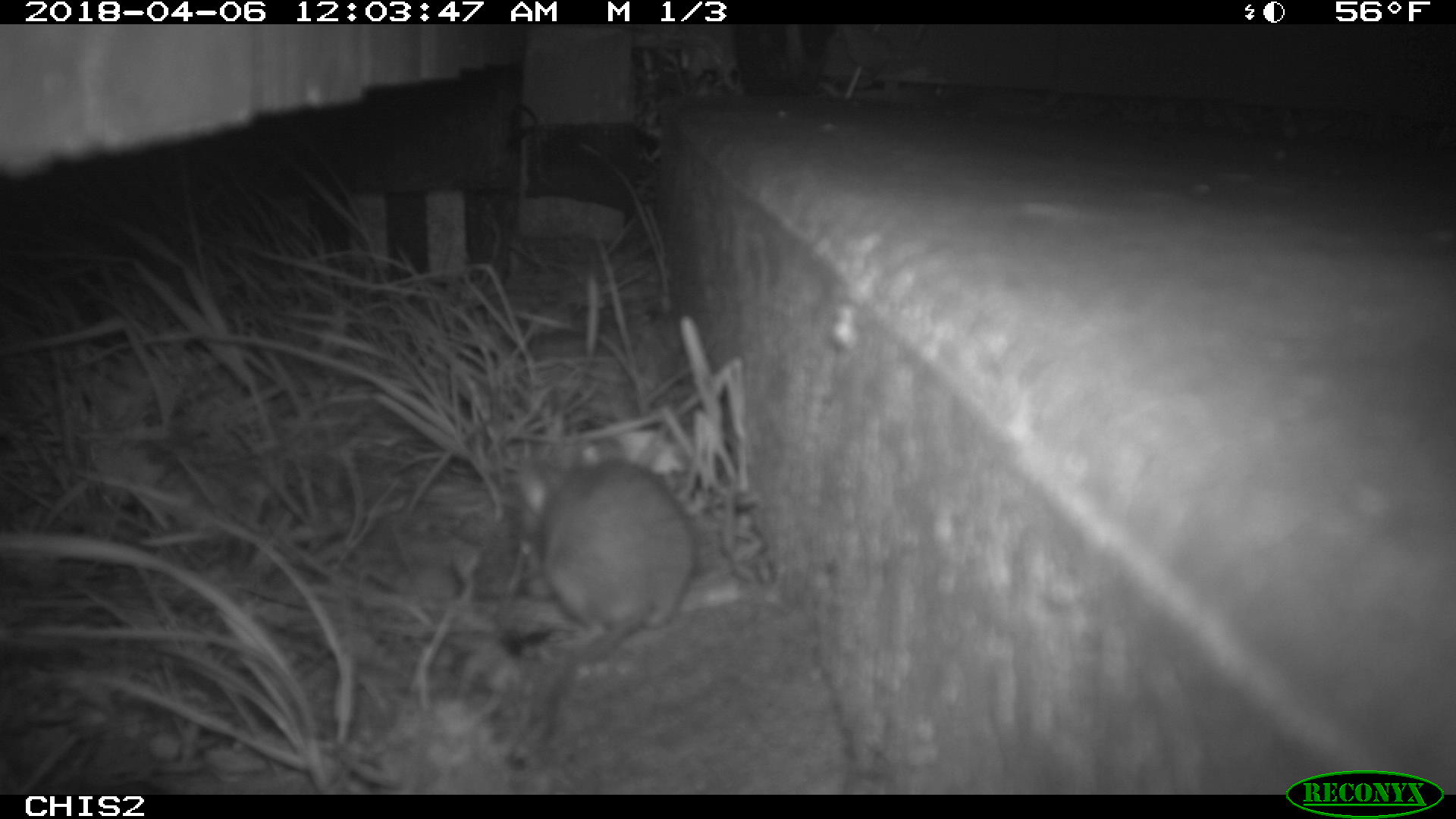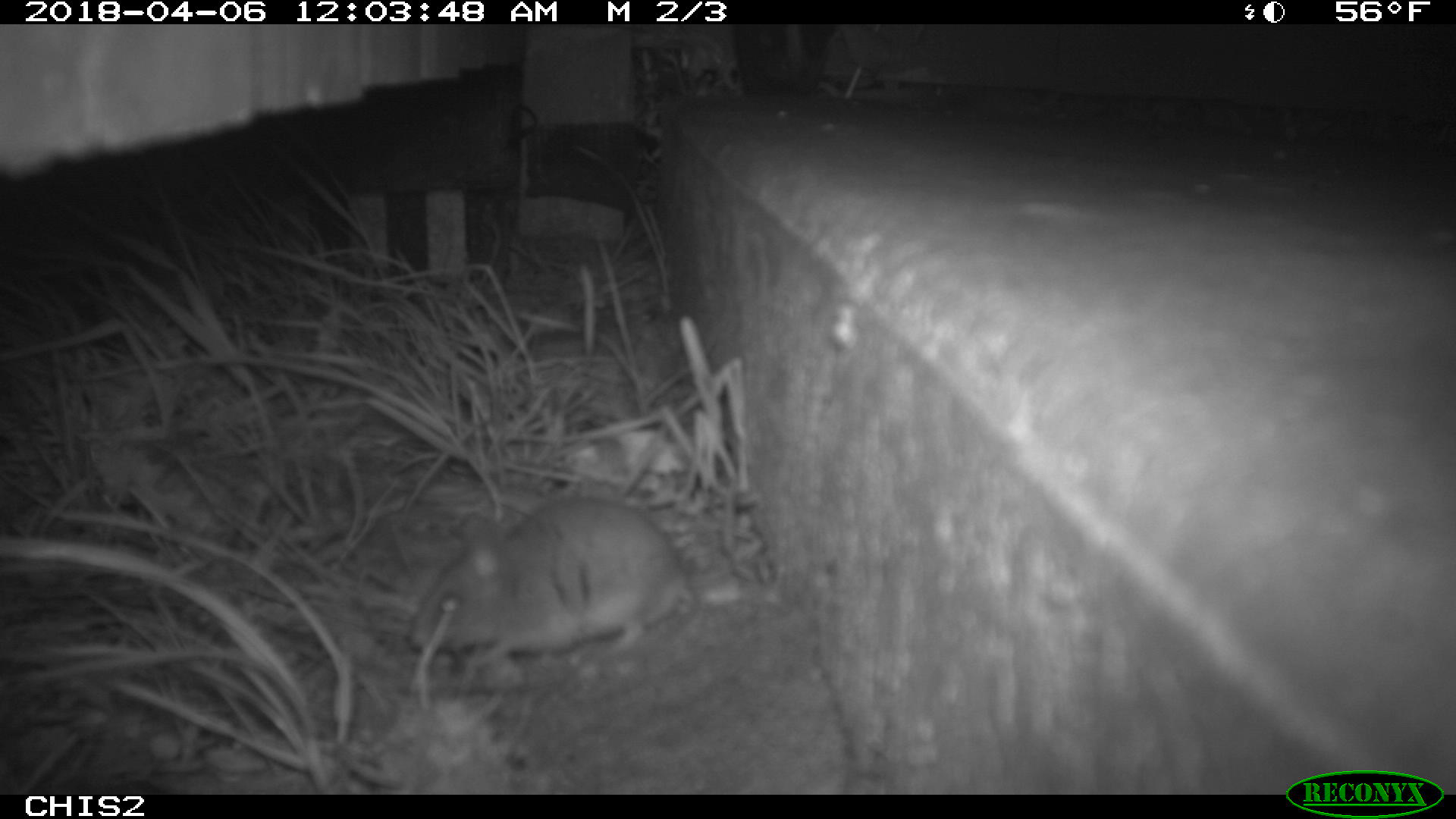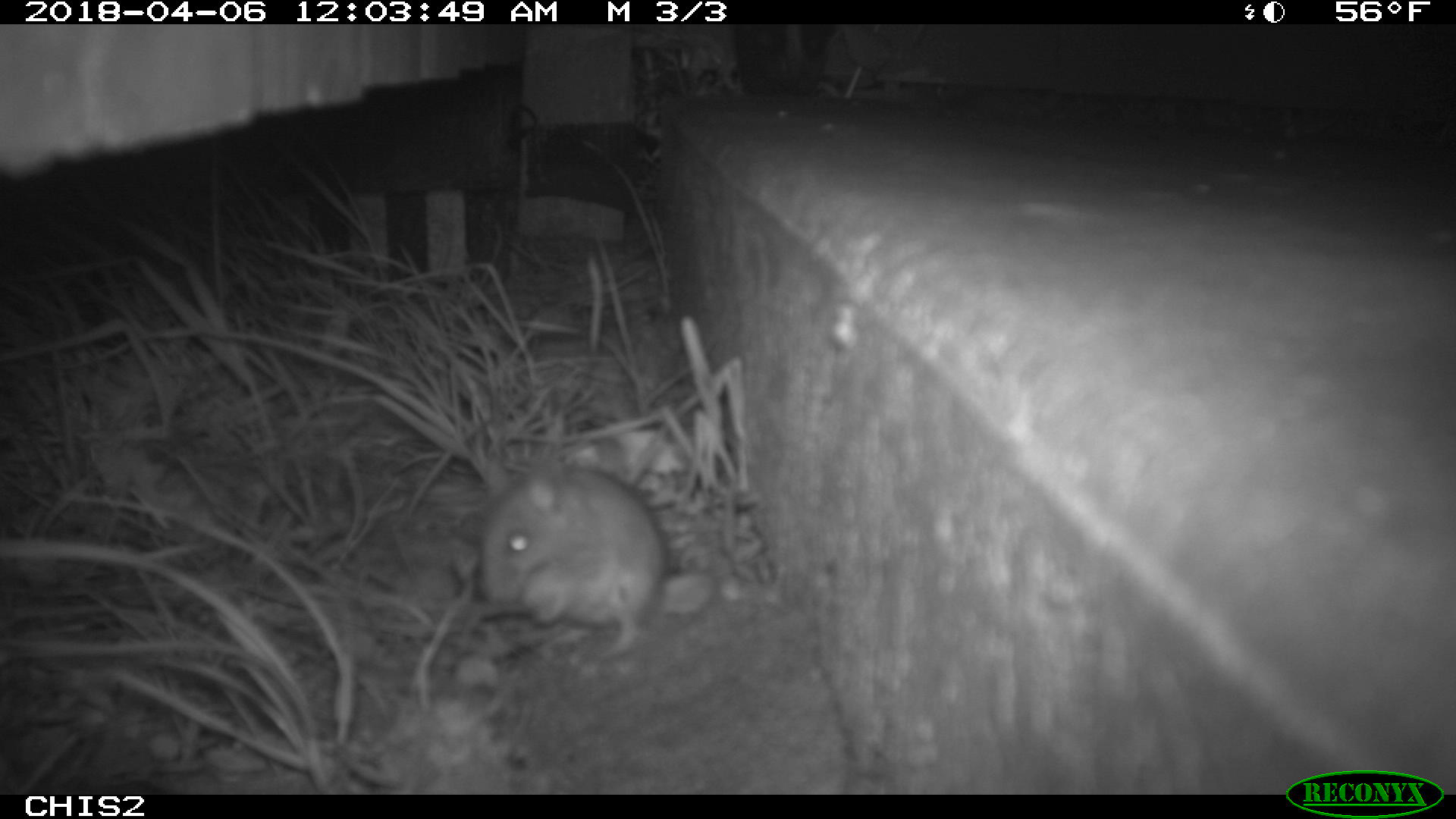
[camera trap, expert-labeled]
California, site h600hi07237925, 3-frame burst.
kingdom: Animalia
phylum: Chordata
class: Mammalia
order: Rodentia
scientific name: Rodentia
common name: rodent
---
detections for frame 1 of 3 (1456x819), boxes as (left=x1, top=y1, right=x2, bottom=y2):
rodent: (left=513, top=439, right=702, bottom=753)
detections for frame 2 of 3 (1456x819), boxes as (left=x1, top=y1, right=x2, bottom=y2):
rodent: (left=404, top=493, right=696, bottom=672)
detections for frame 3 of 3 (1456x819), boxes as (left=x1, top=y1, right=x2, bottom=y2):
rodent: (left=481, top=460, right=665, bottom=656)